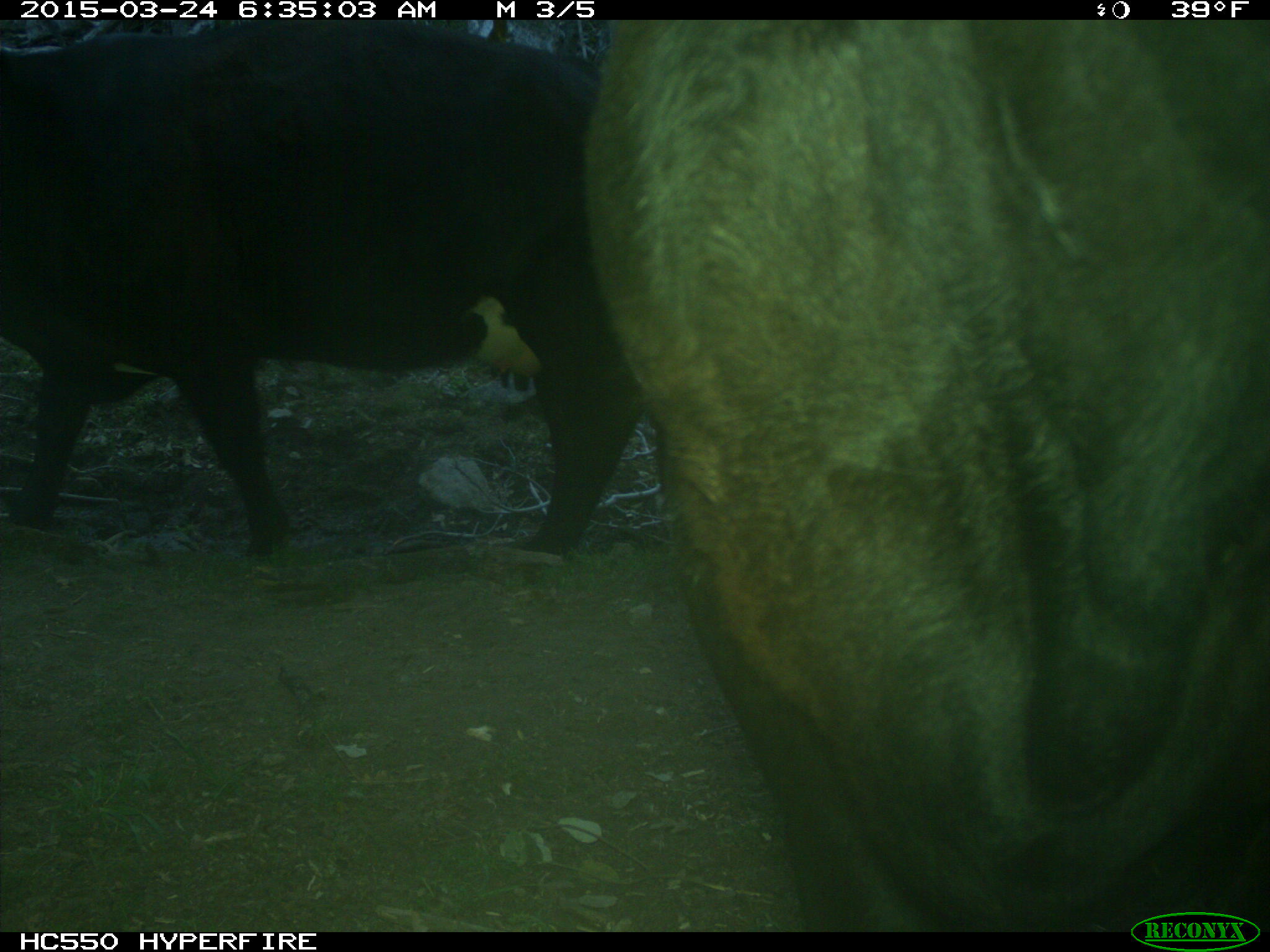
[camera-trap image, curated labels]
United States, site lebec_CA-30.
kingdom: Animalia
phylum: Chordata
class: Mammalia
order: Artiodactyla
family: Bovidae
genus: Bos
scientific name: Bos taurus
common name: domestic cow